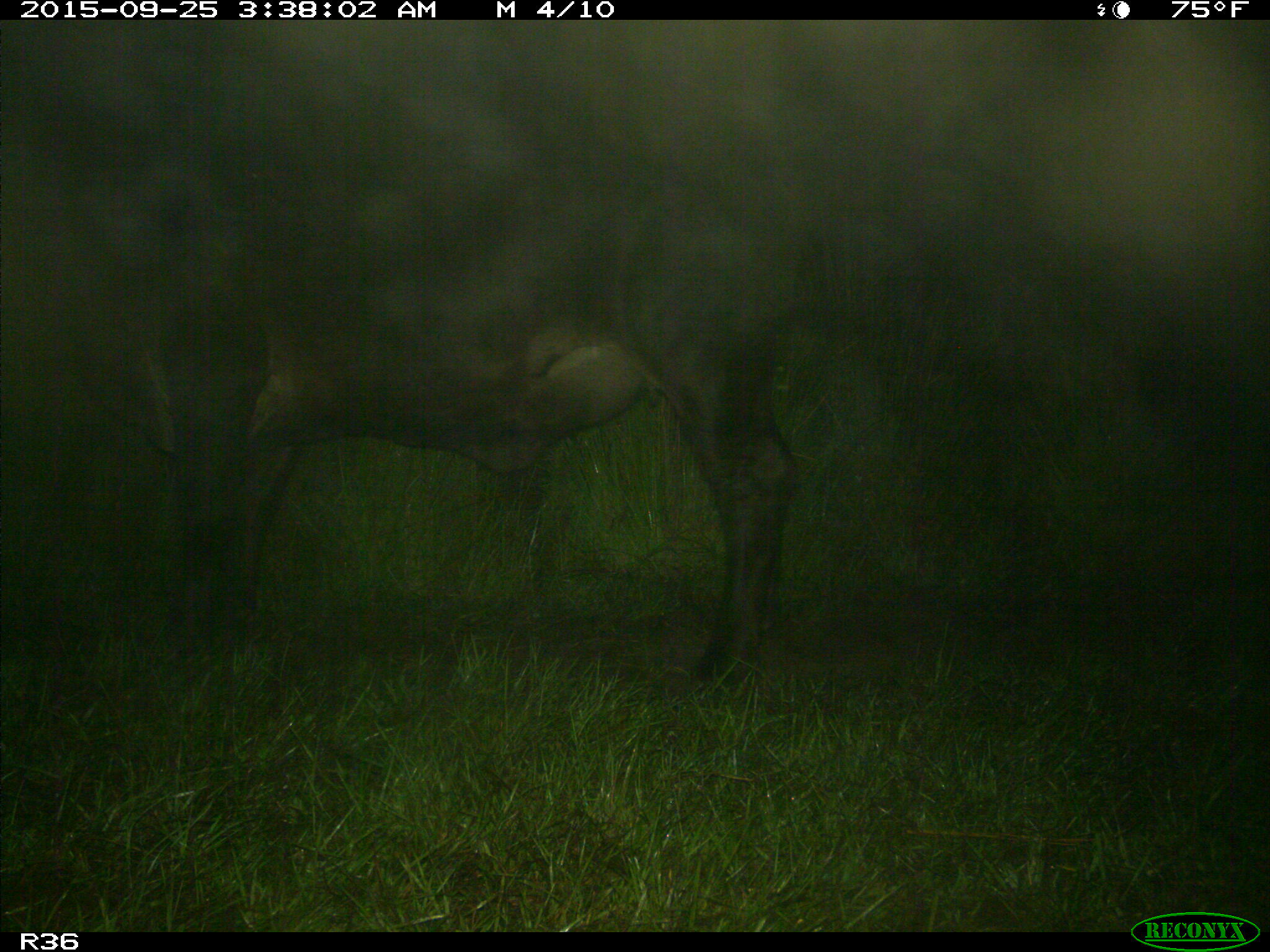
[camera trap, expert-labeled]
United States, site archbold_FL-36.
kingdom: Animalia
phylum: Chordata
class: Mammalia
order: Artiodactyla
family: Bovidae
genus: Bos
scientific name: Bos taurus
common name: domestic cow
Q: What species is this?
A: Bos taurus (domestic cow).